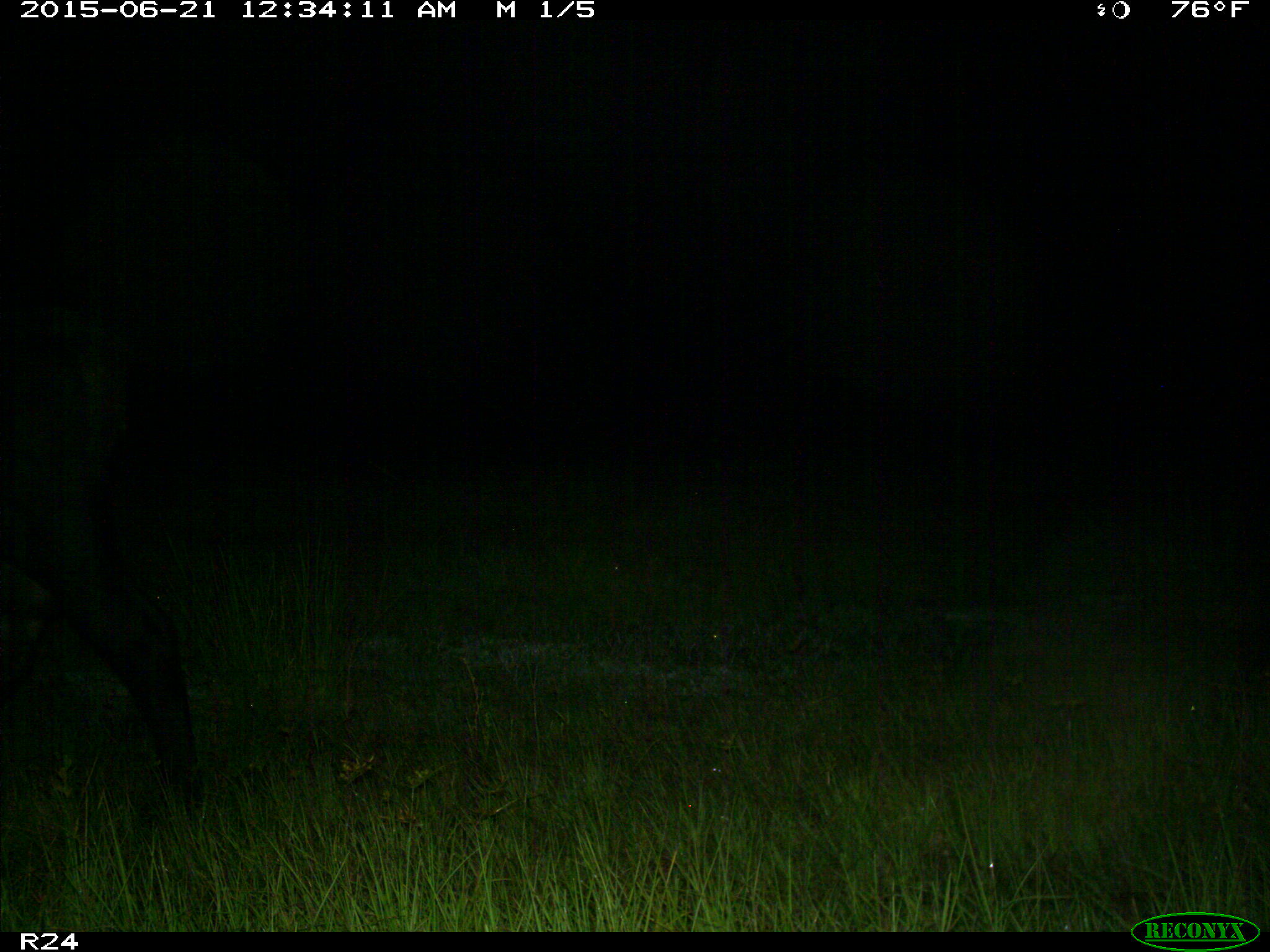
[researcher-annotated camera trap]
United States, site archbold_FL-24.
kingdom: Animalia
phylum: Chordata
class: Mammalia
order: Artiodactyla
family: Bovidae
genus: Bos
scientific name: Bos taurus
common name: domestic cow